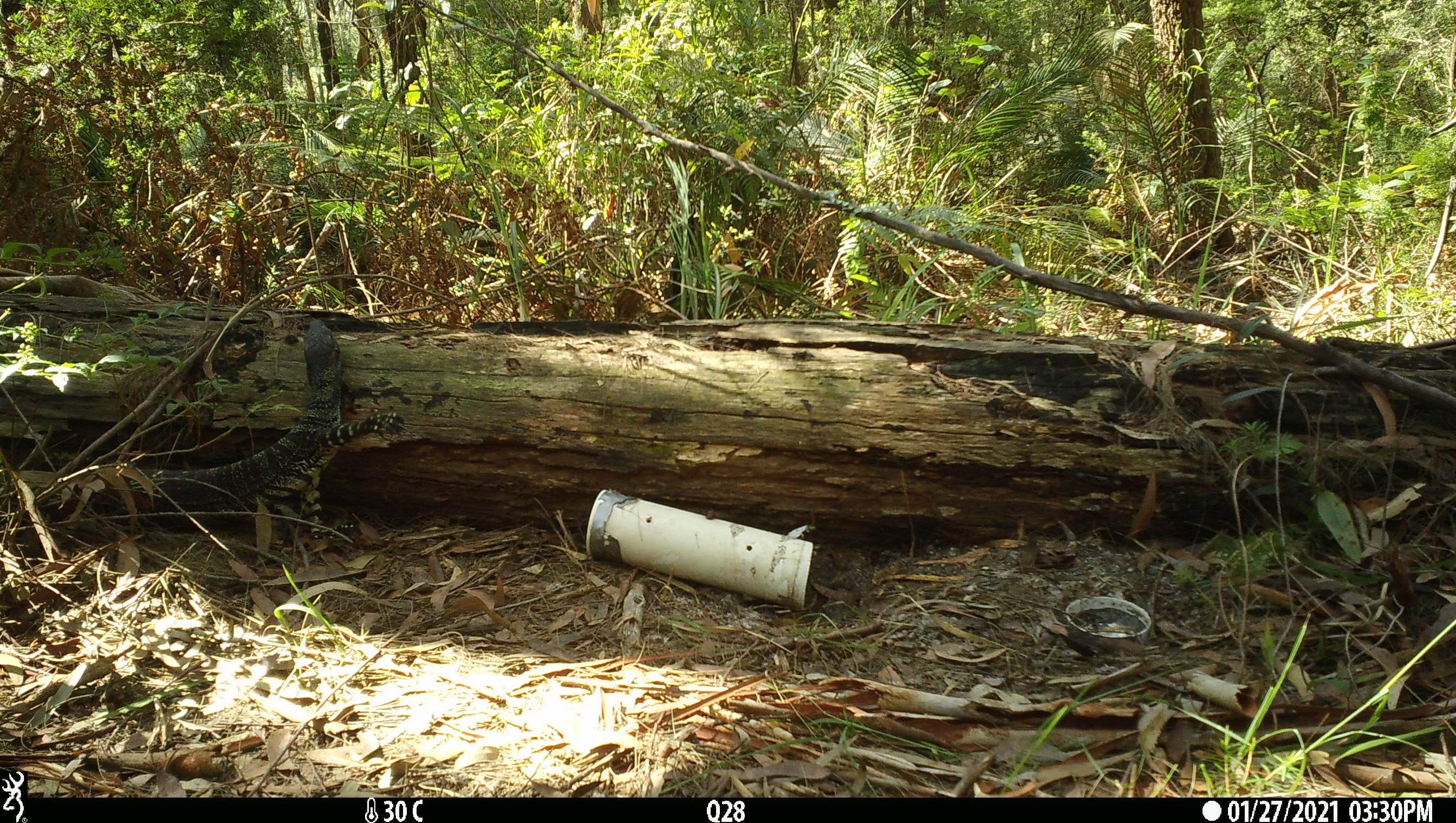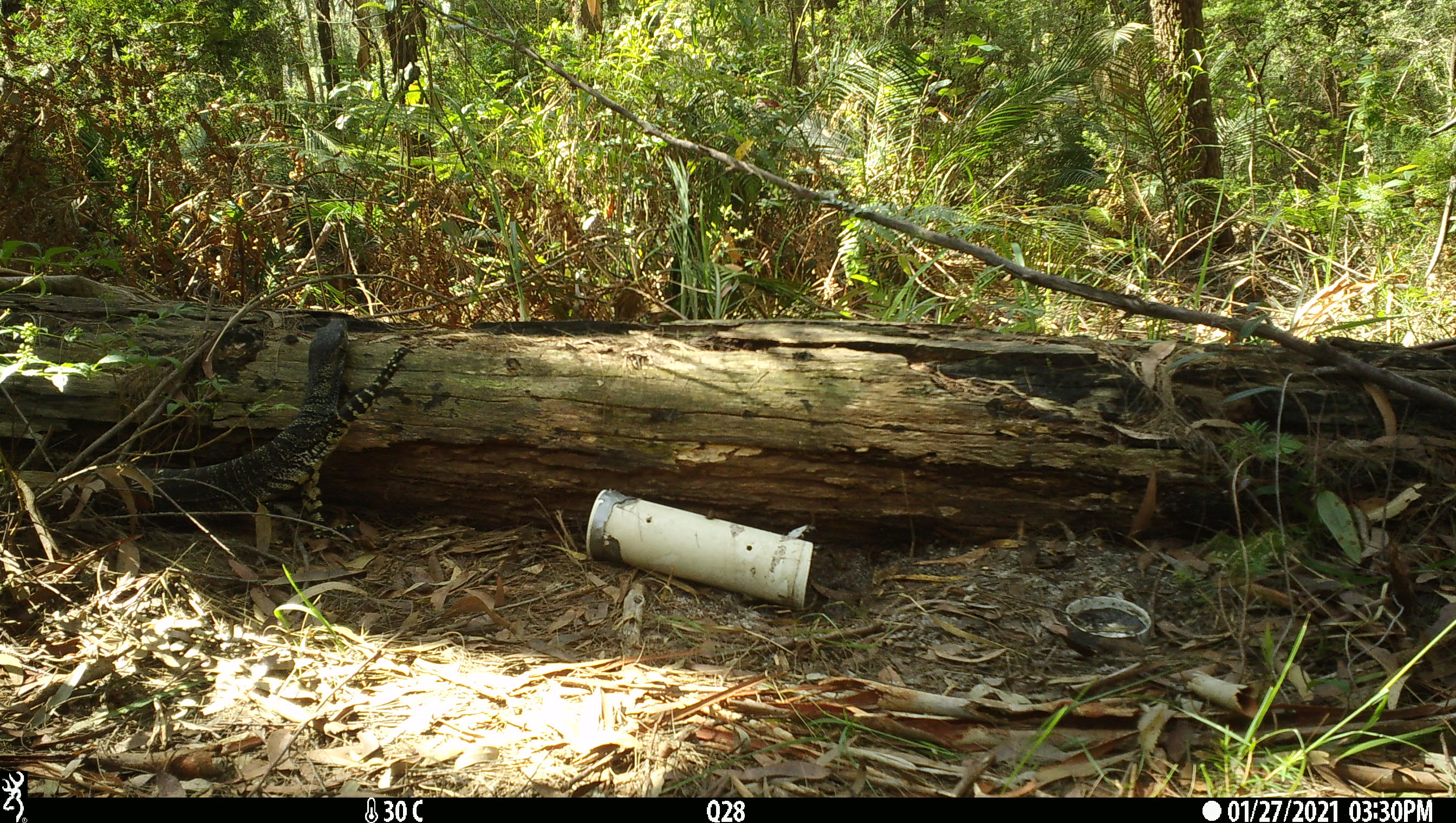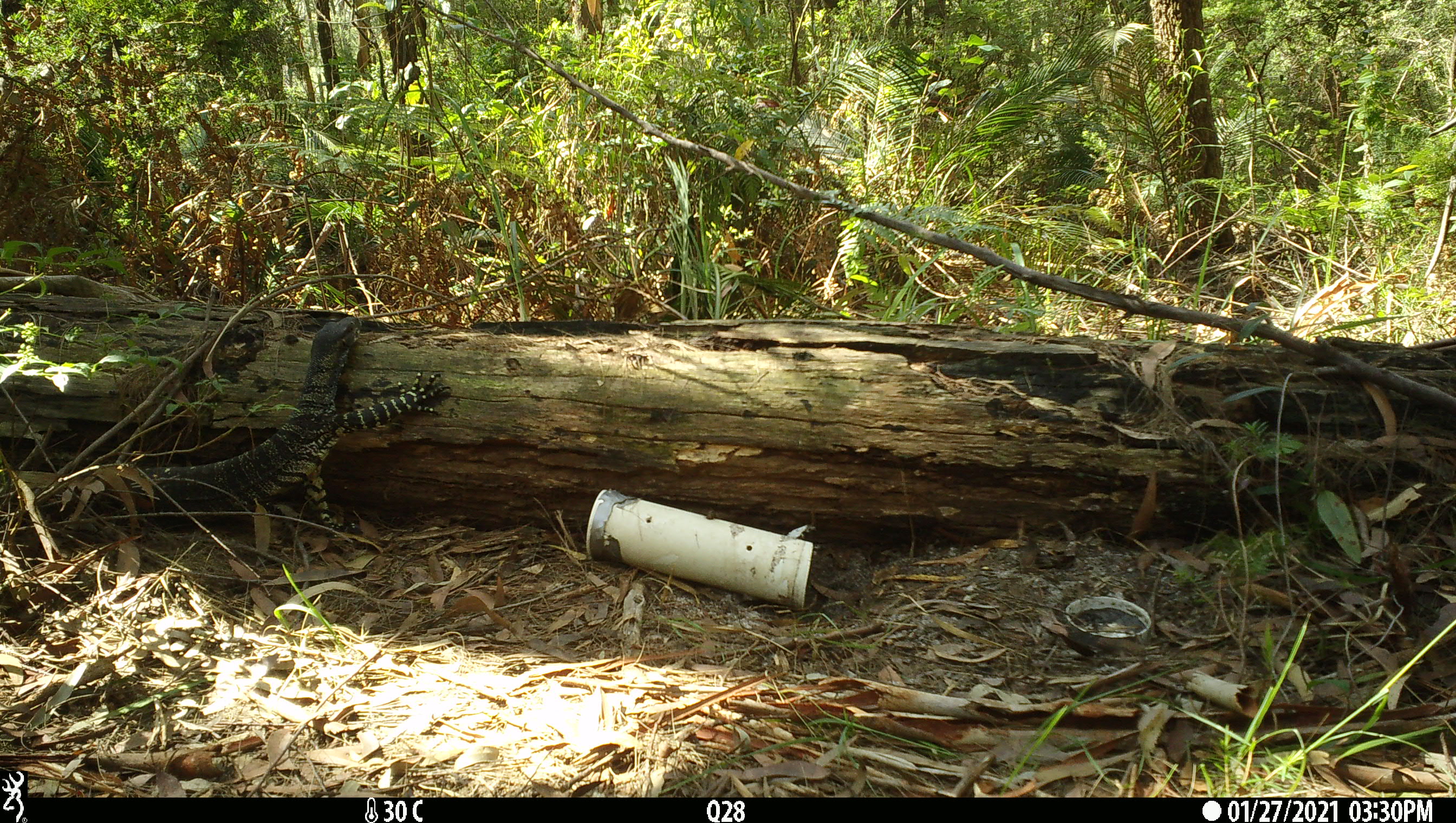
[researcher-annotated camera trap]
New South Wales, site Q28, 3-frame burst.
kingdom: Animalia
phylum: Chordata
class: Reptilia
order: Squamata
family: Varanidae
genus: Varanus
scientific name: Varanus varius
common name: lace monitor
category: goanna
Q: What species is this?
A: Goanna (lace monitor) (Varanus varius).